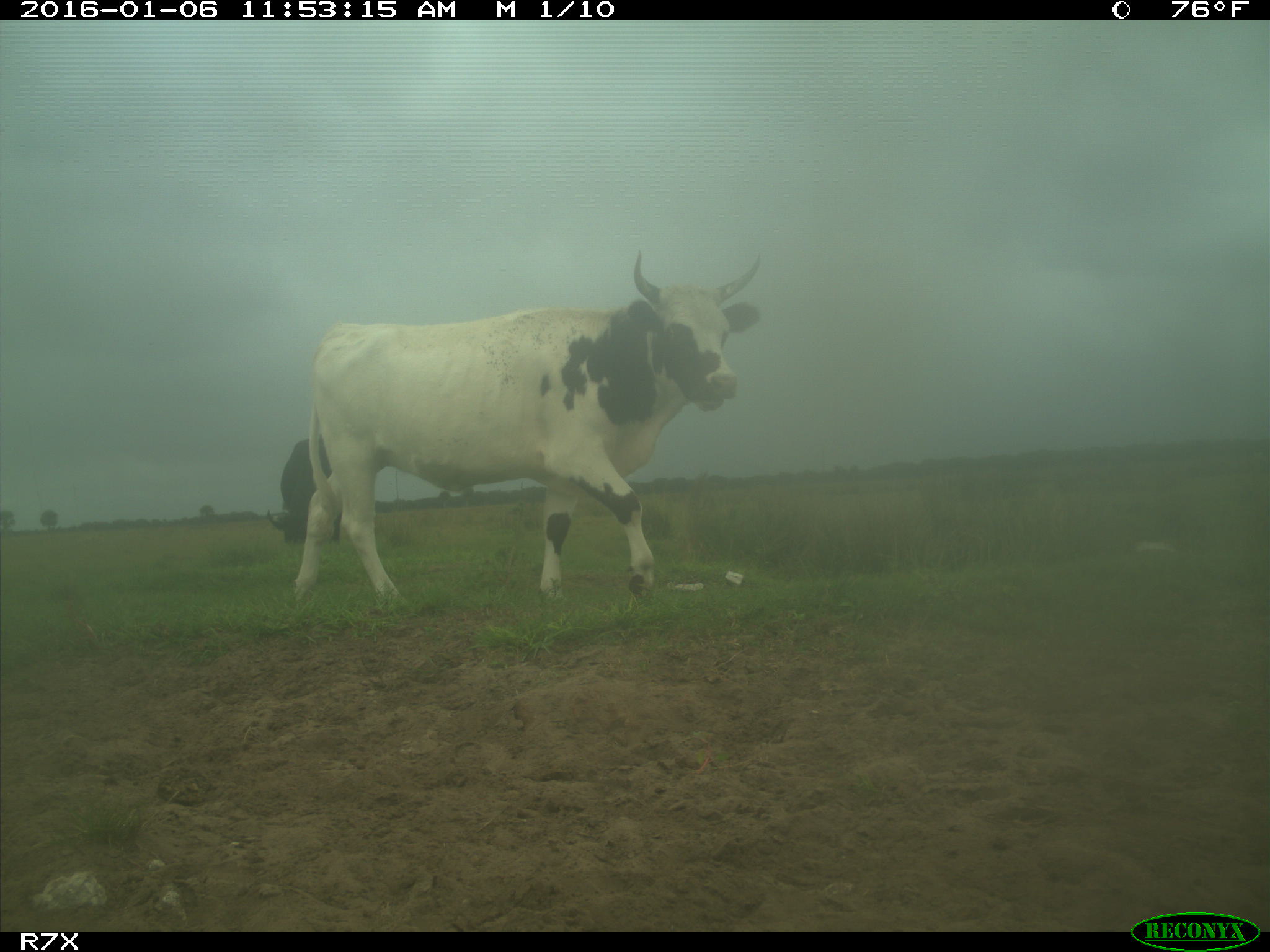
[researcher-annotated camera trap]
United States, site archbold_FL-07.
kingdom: Animalia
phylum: Chordata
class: Mammalia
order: Artiodactyla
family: Bovidae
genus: Bos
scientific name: Bos taurus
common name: domestic cow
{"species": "Bos taurus (domestic cow)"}